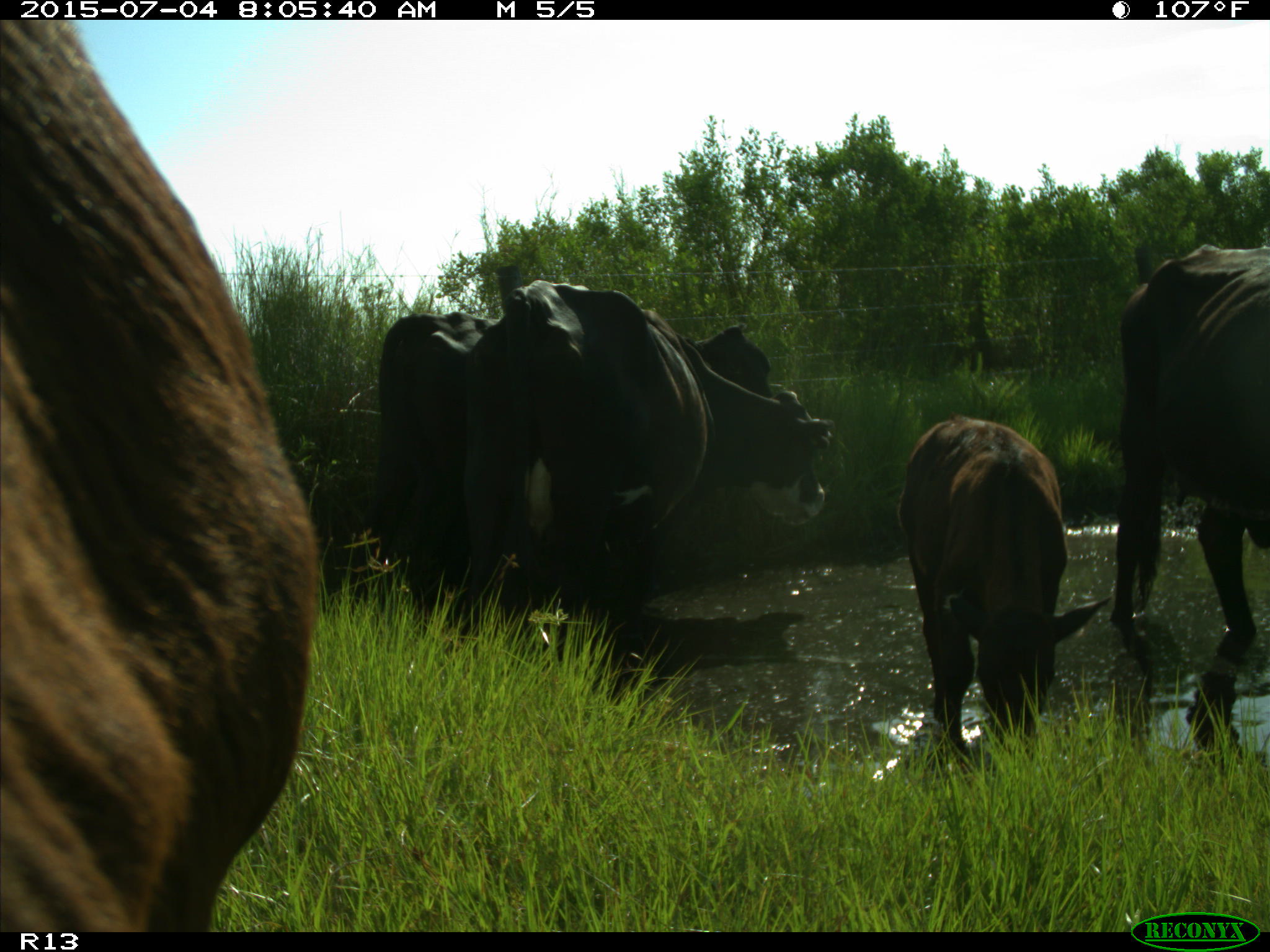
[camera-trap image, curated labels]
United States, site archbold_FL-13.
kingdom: Animalia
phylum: Chordata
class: Mammalia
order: Artiodactyla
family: Bovidae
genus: Bos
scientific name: Bos taurus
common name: domestic cow